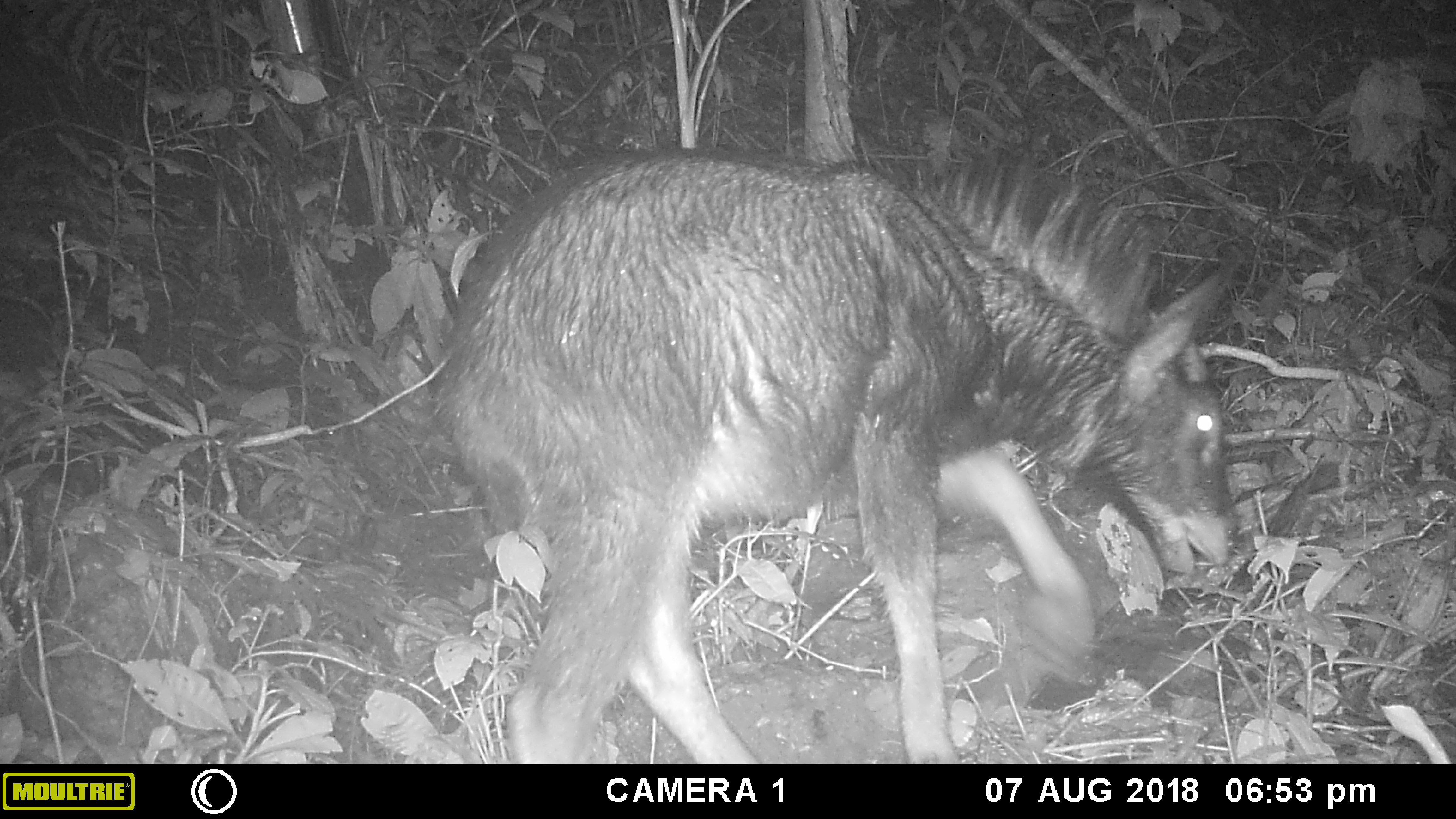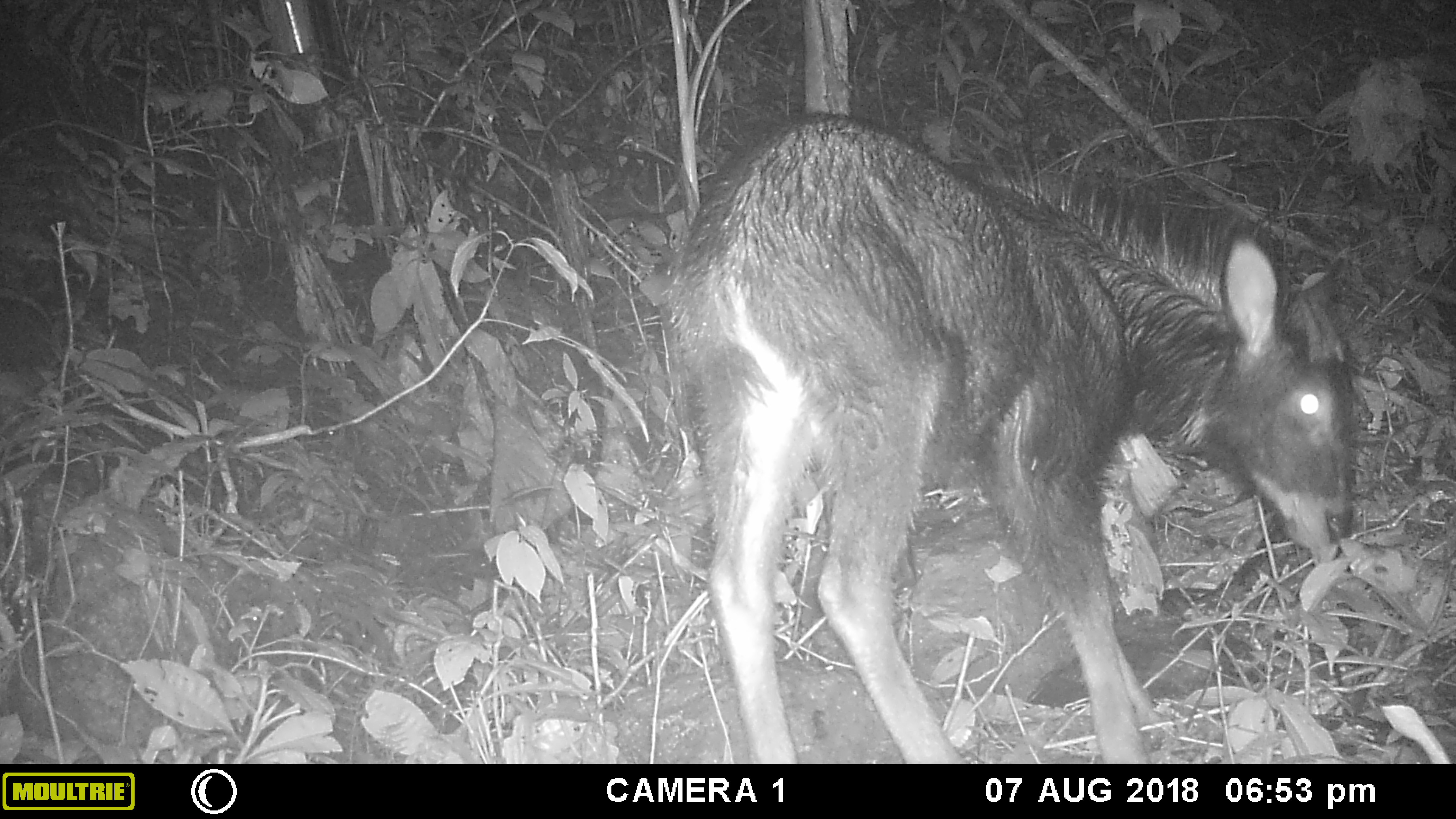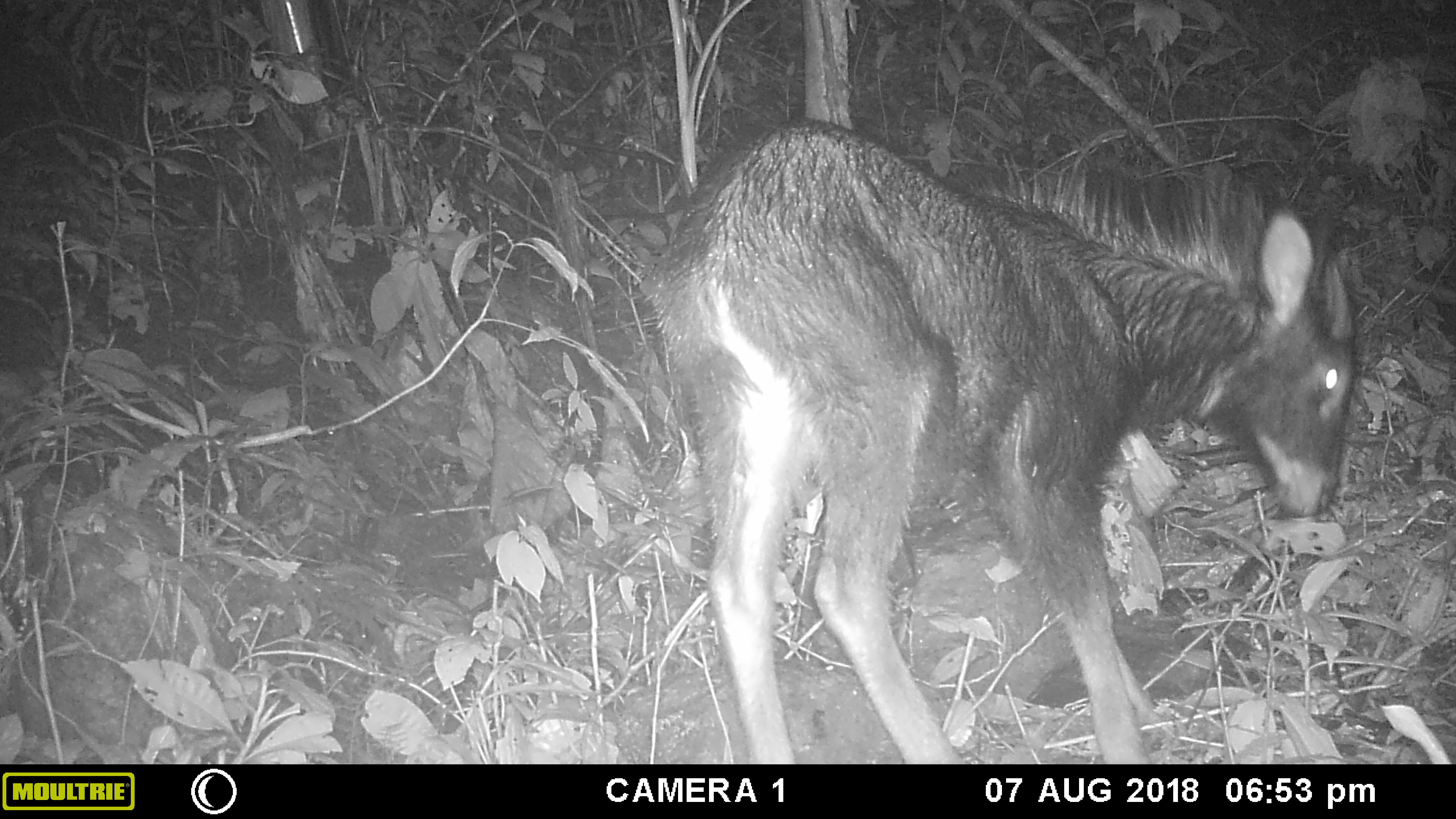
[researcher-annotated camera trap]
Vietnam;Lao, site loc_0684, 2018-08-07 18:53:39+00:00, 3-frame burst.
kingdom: Animalia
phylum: Chordata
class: Mammalia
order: Artiodactyla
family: Bovidae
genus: Capricornis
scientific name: Capricornis sumatraensis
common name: chinese serow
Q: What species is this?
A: Chinese serow (Capricornis sumatraensis).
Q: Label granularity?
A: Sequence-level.